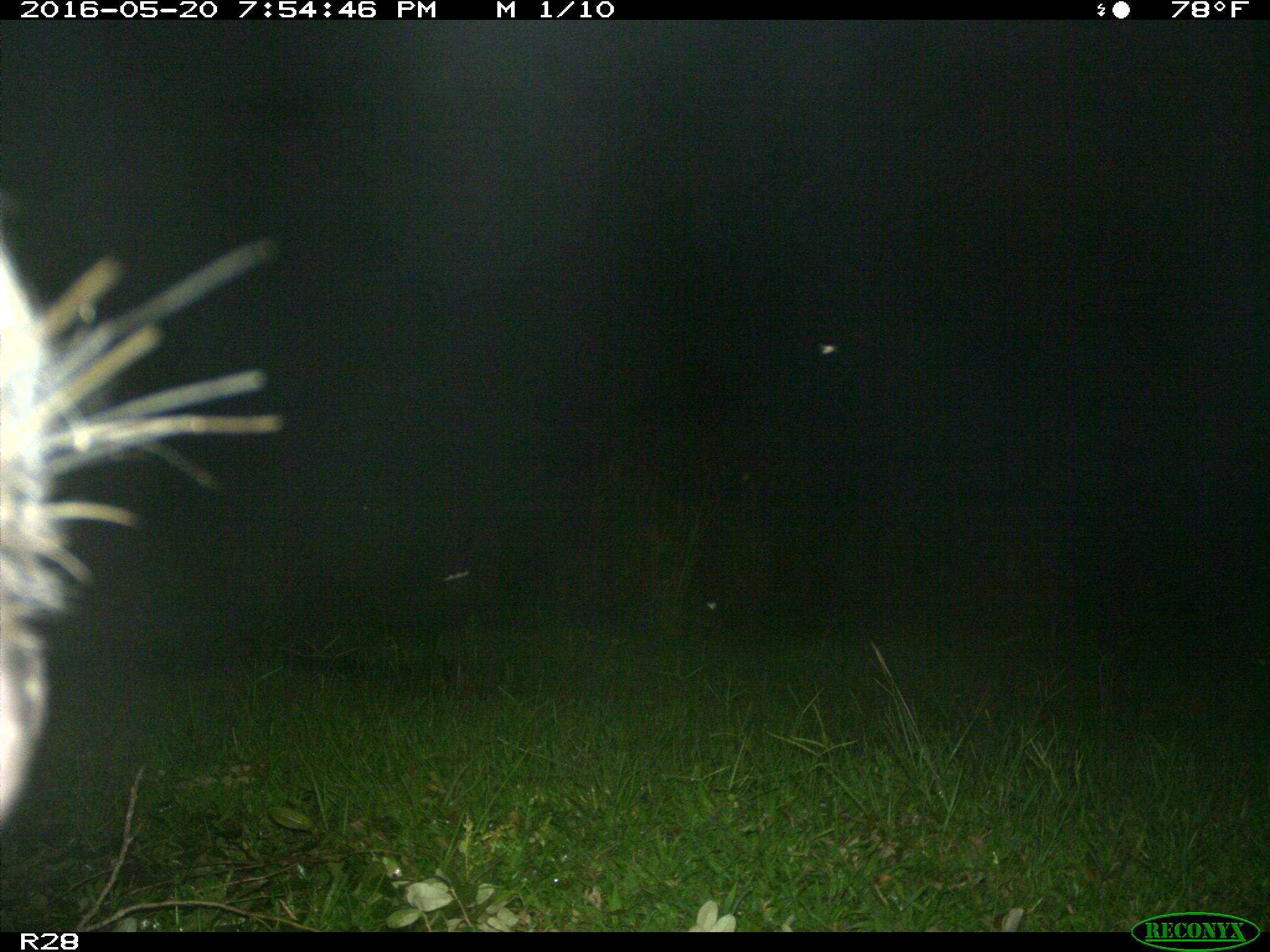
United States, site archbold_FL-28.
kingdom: Animalia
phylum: Chordata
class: Mammalia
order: Artiodactyla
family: Bovidae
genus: Bos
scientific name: Bos taurus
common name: domestic cow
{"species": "Bos taurus (domestic cow)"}